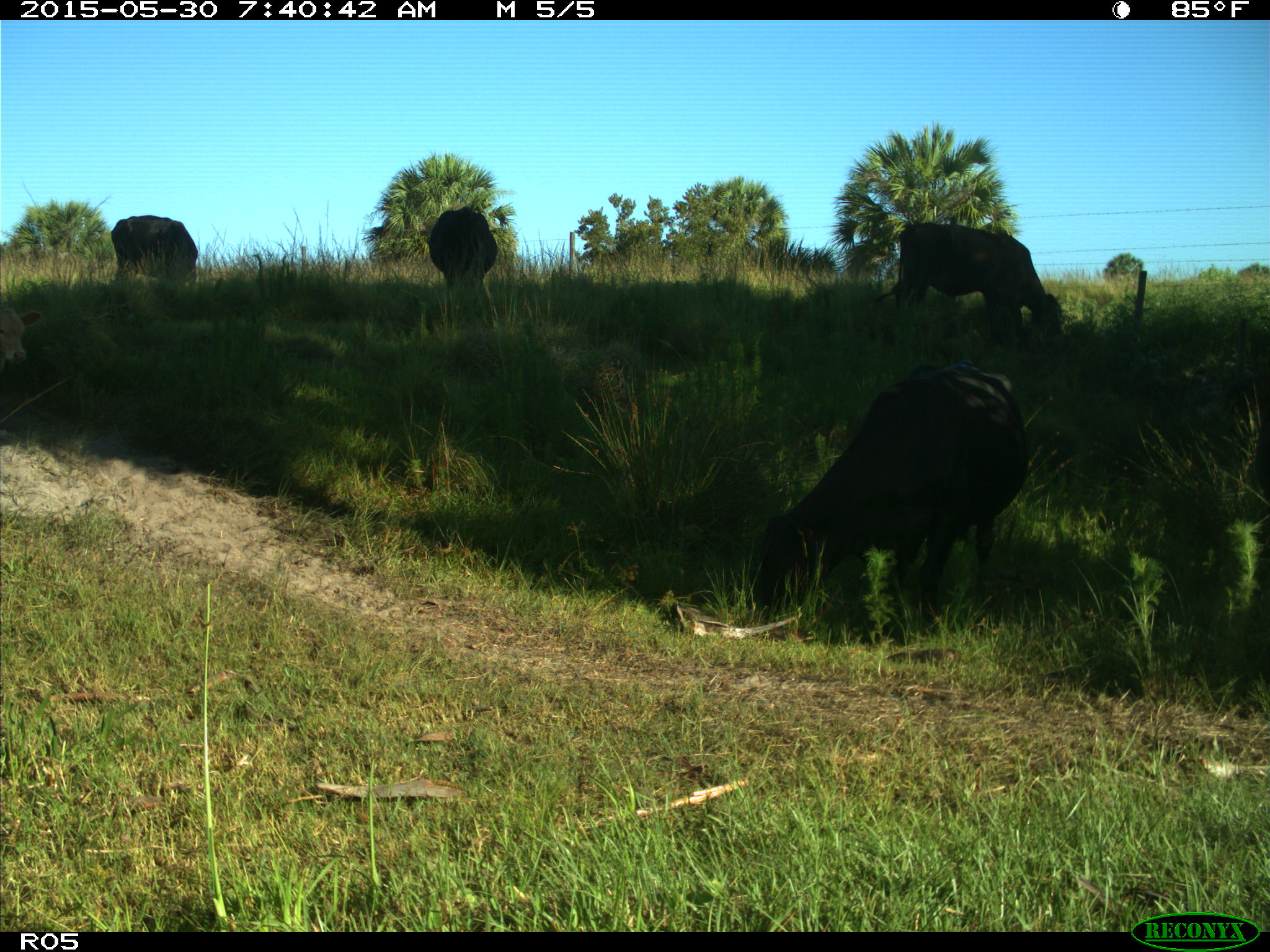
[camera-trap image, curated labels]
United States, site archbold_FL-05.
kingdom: Animalia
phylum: Chordata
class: Mammalia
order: Artiodactyla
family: Bovidae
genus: Bos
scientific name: Bos taurus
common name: domestic cow